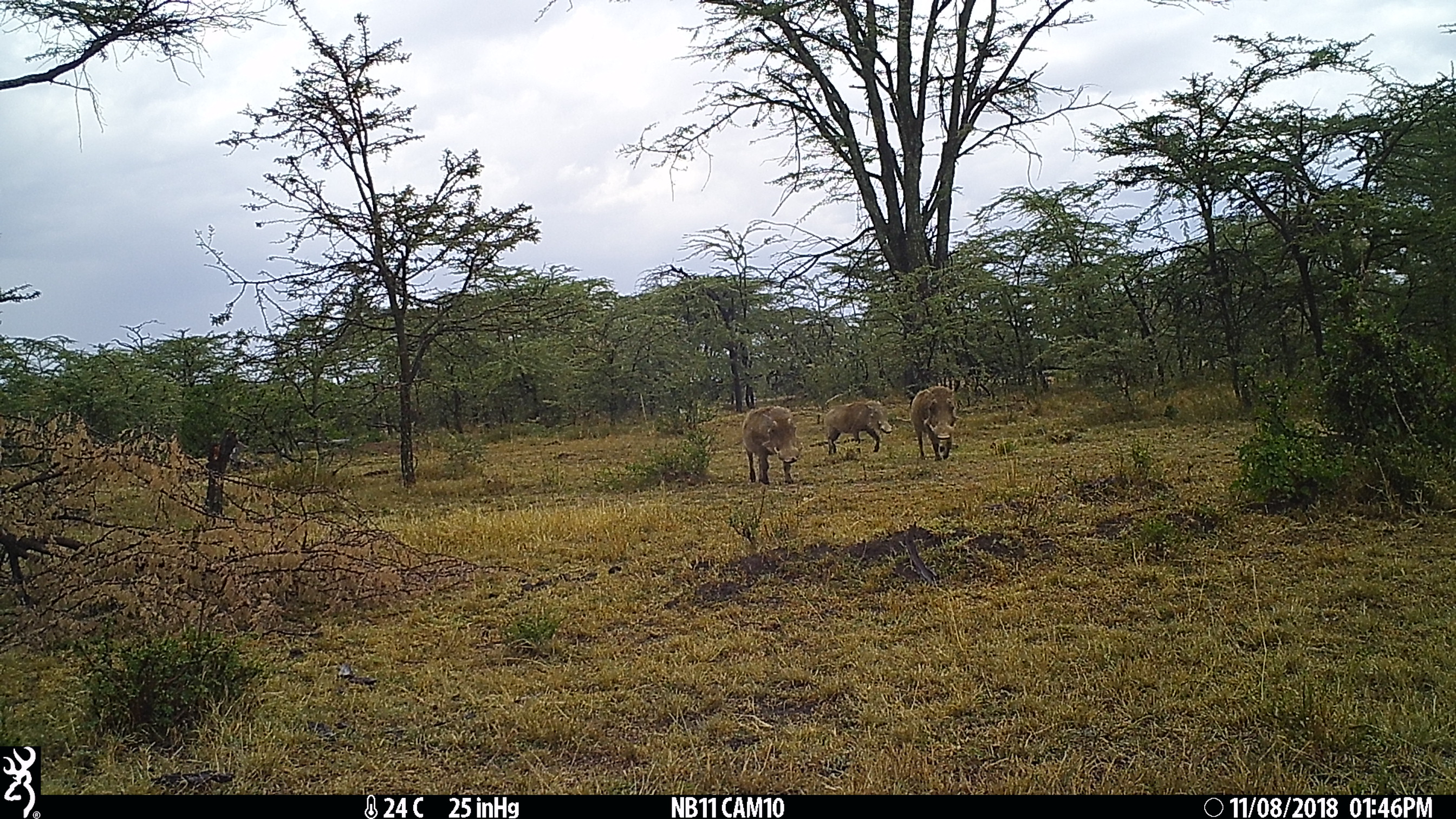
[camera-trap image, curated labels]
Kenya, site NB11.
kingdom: Animalia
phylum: Chordata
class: Mammalia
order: Artiodactyla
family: Suidae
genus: Phacochoerus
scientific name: Phacochoerus africanus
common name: common warthog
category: warthog